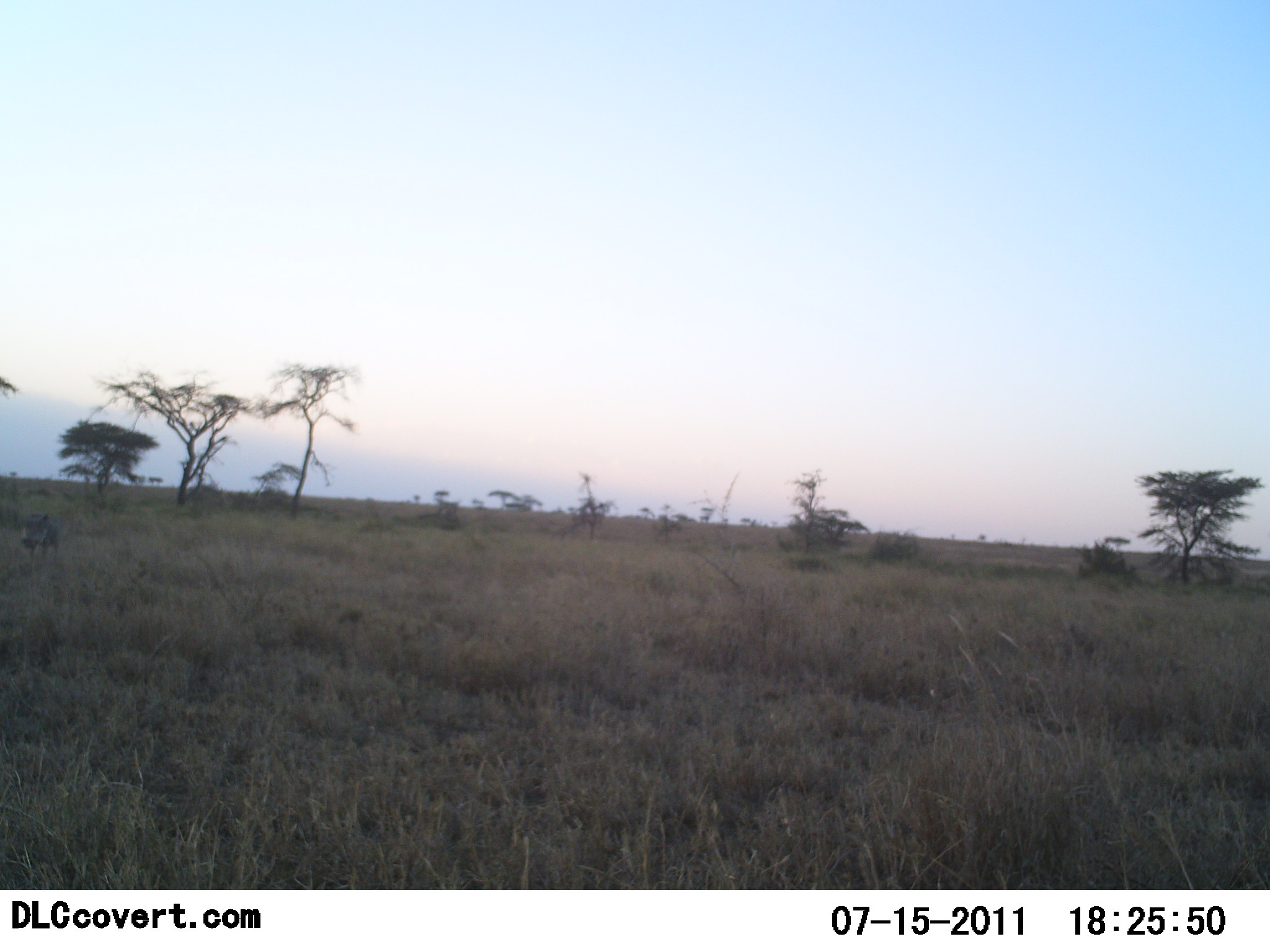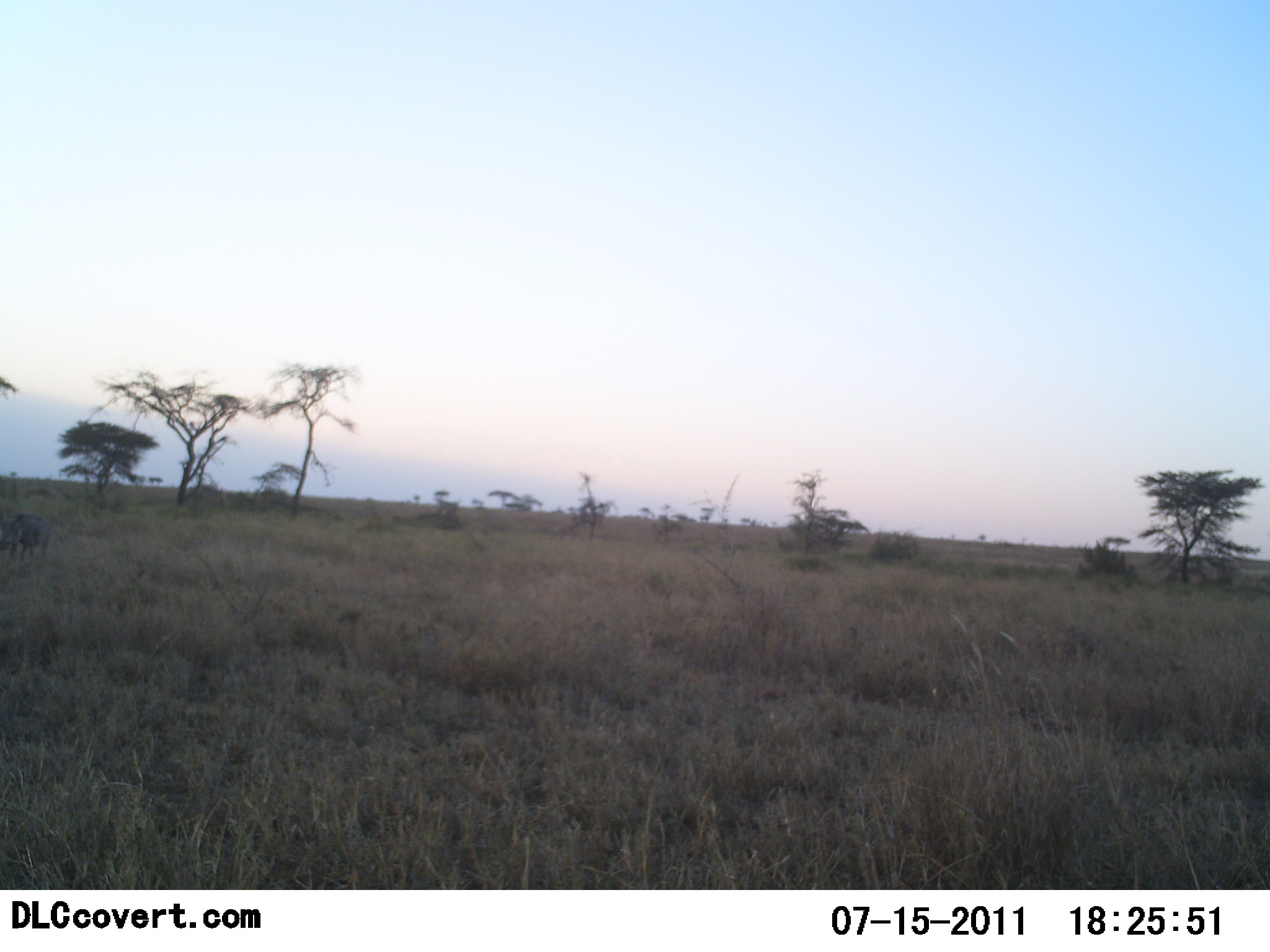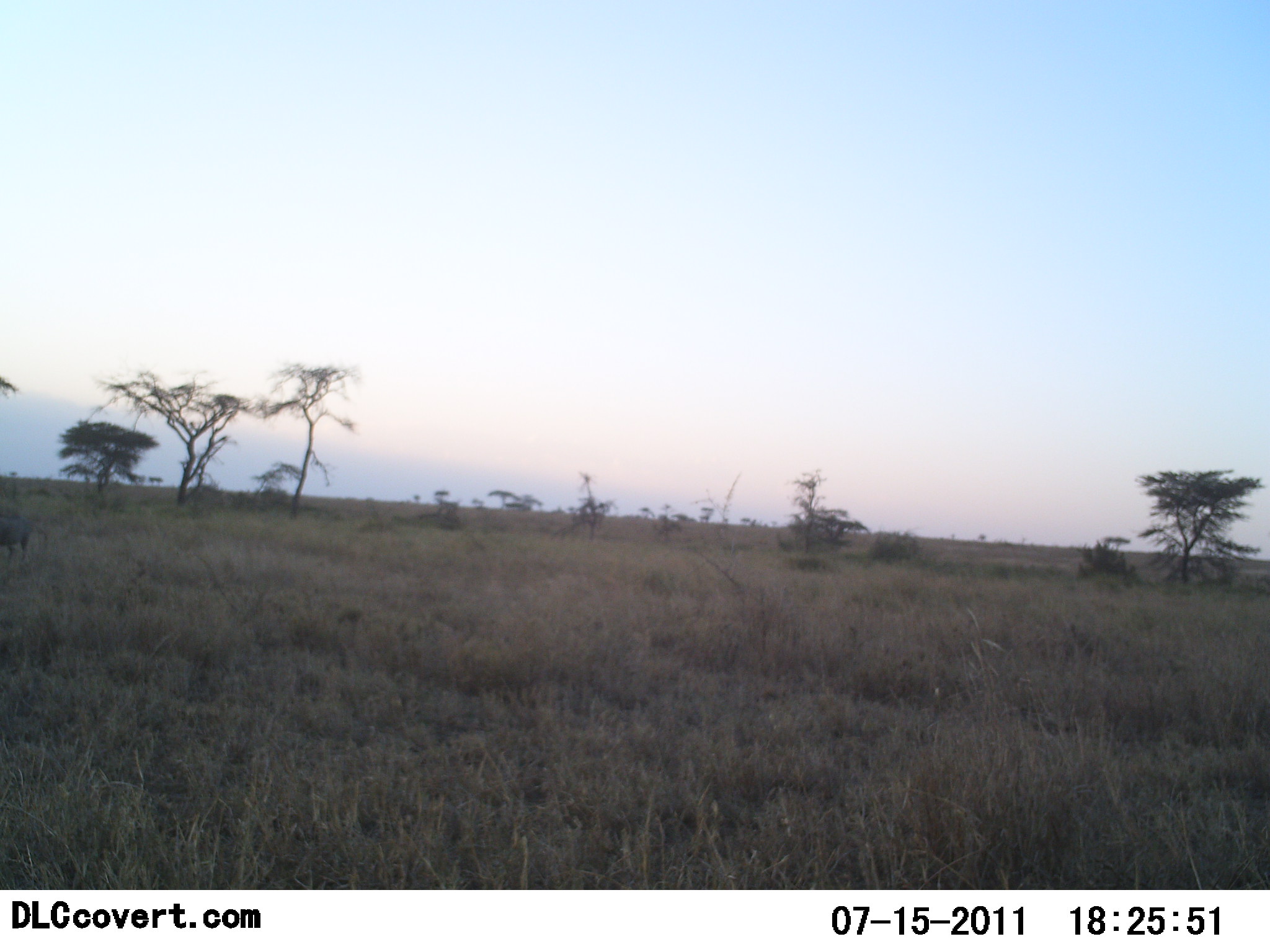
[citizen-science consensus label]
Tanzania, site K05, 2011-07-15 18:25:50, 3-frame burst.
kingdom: Animalia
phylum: Chordata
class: Mammalia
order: Artiodactyla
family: Suidae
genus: Phacochoerus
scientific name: Phacochoerus africanus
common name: warthog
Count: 1.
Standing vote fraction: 0%.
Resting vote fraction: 0%.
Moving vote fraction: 100%.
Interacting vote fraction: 0%.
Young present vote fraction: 0%.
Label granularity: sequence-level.